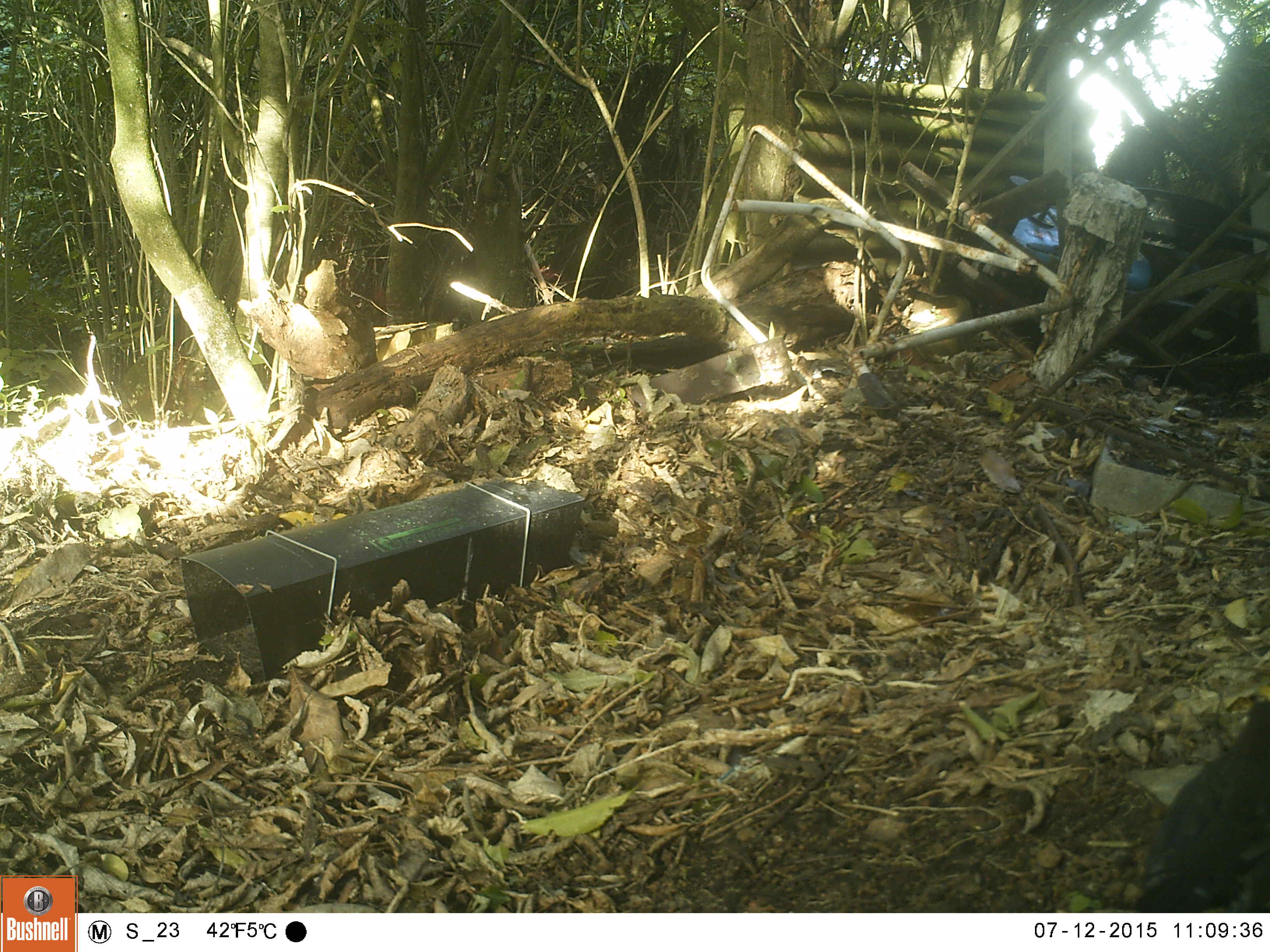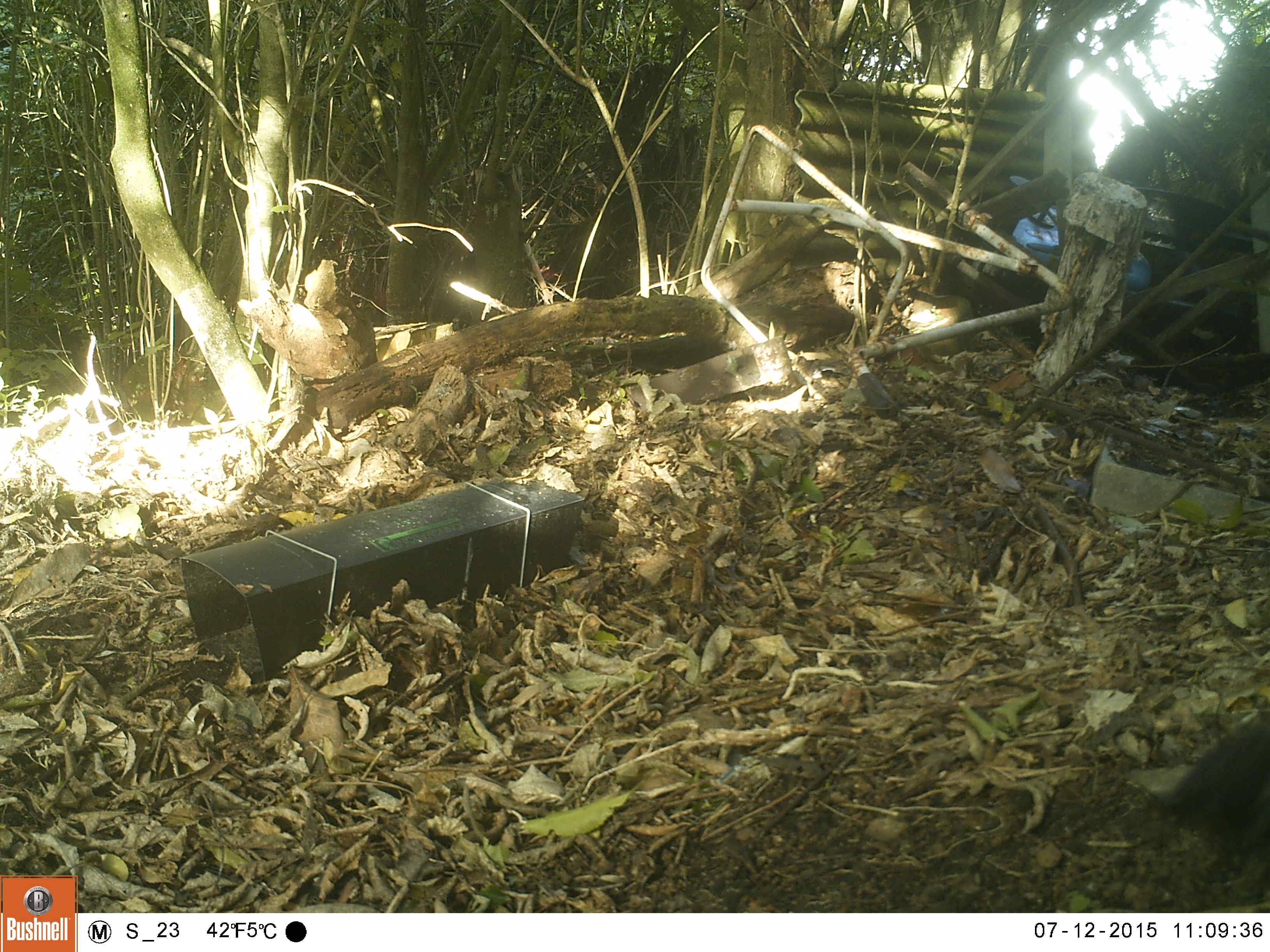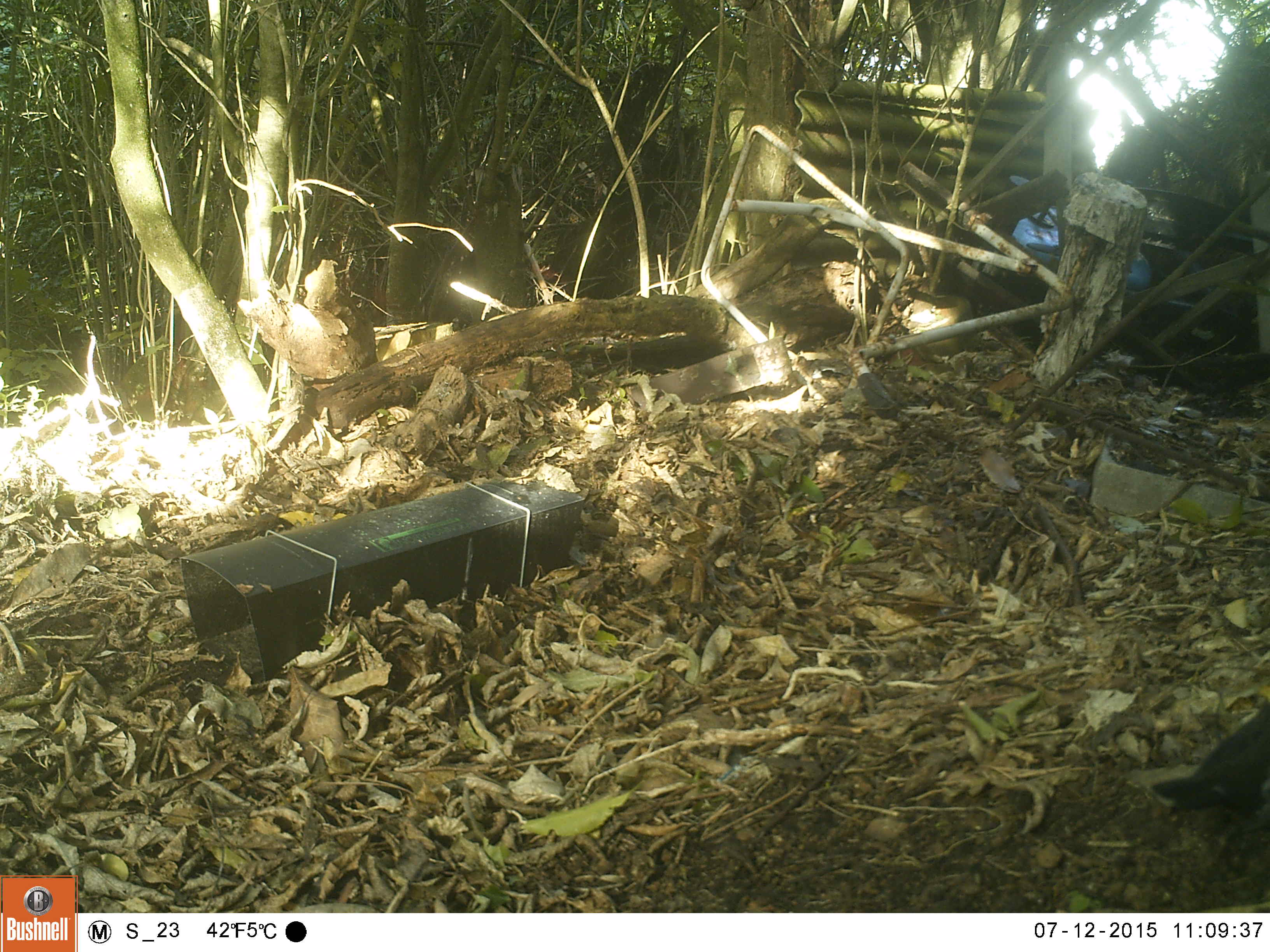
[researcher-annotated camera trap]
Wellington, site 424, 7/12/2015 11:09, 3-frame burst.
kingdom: Animalia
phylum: Chordata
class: Aves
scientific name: Aves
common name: bird